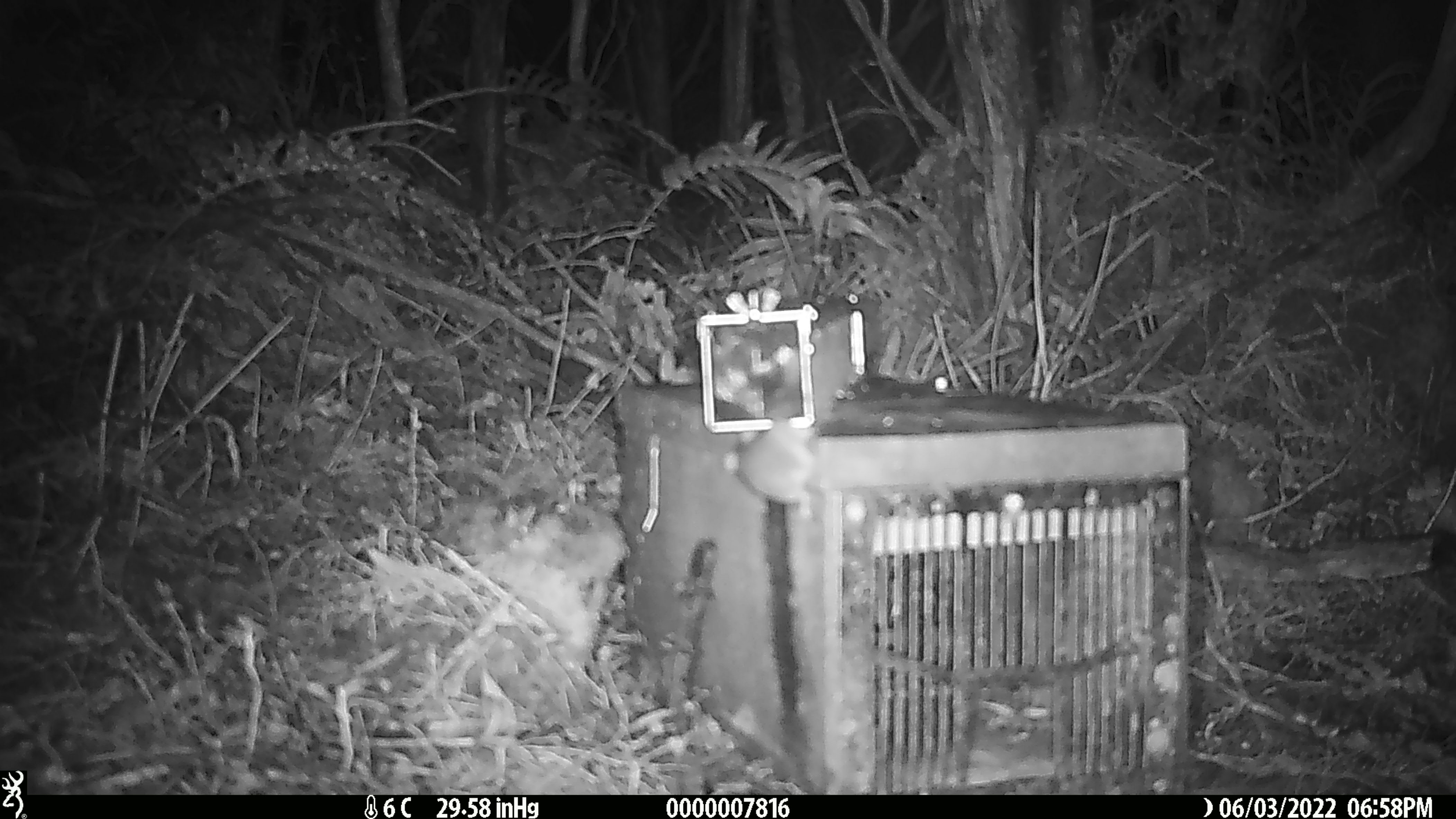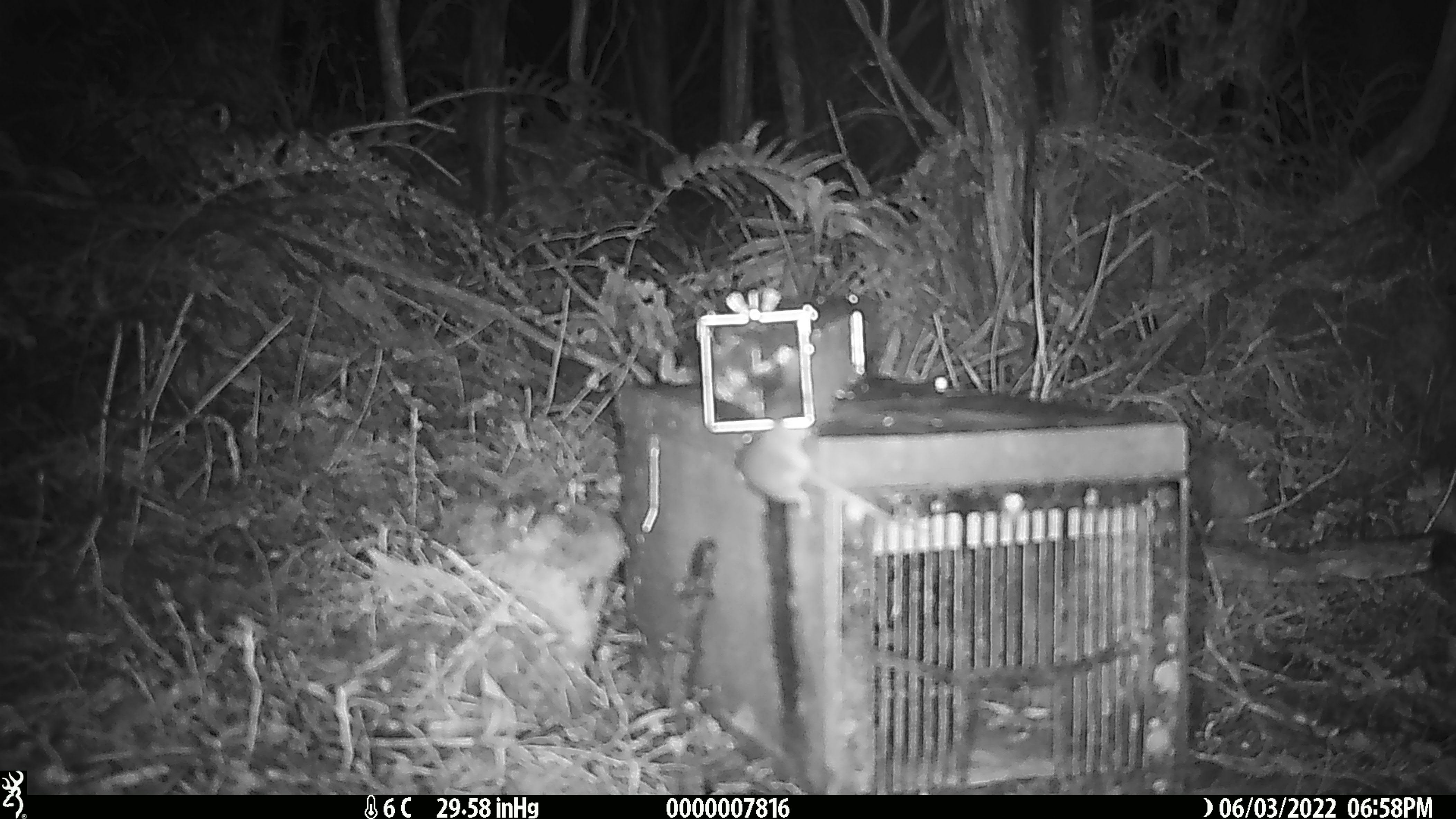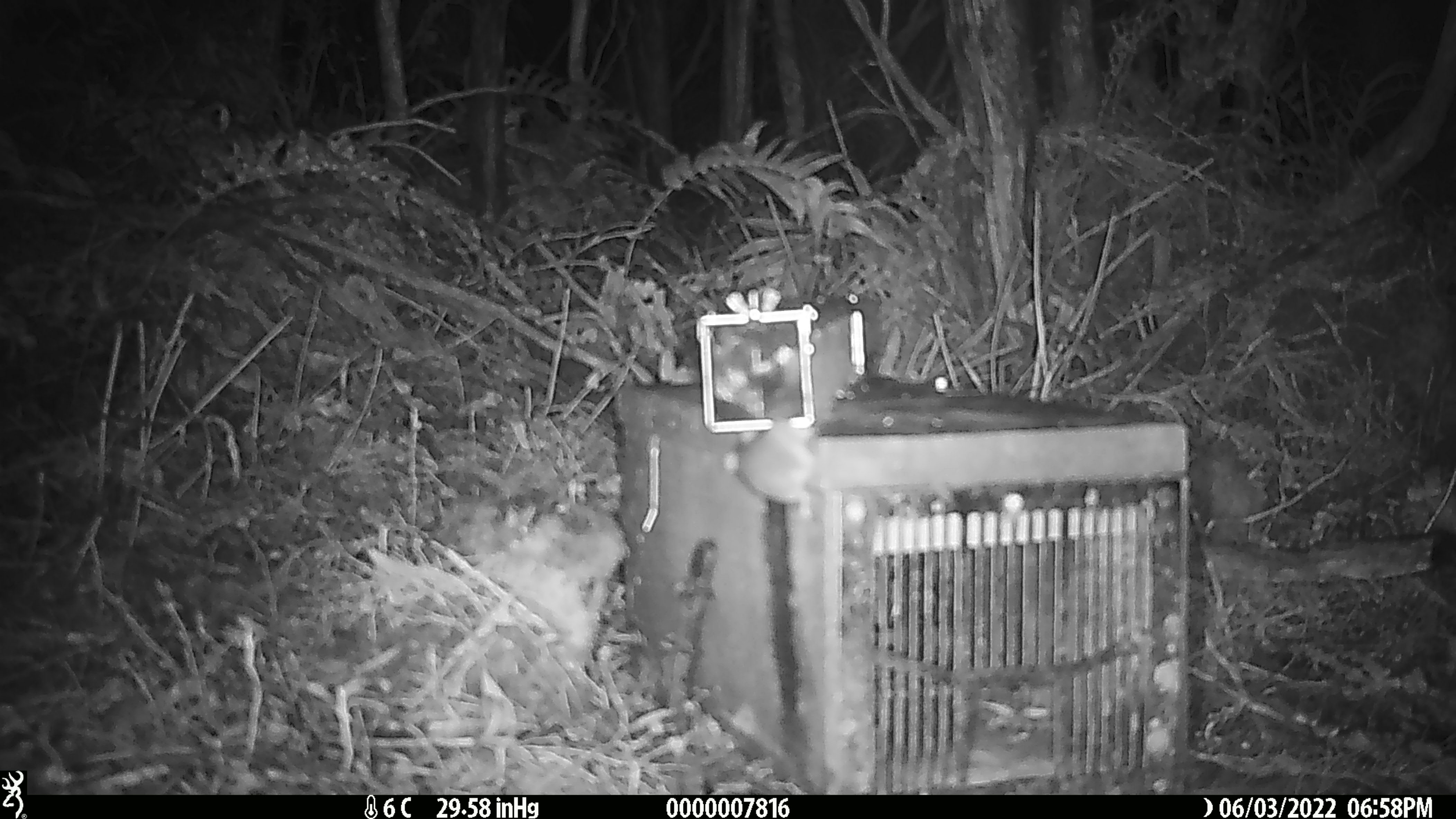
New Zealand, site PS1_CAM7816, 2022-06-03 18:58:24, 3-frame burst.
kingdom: Animalia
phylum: Chordata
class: Mammalia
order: Rodentia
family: Muridae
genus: Mus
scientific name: Mus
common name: mouse